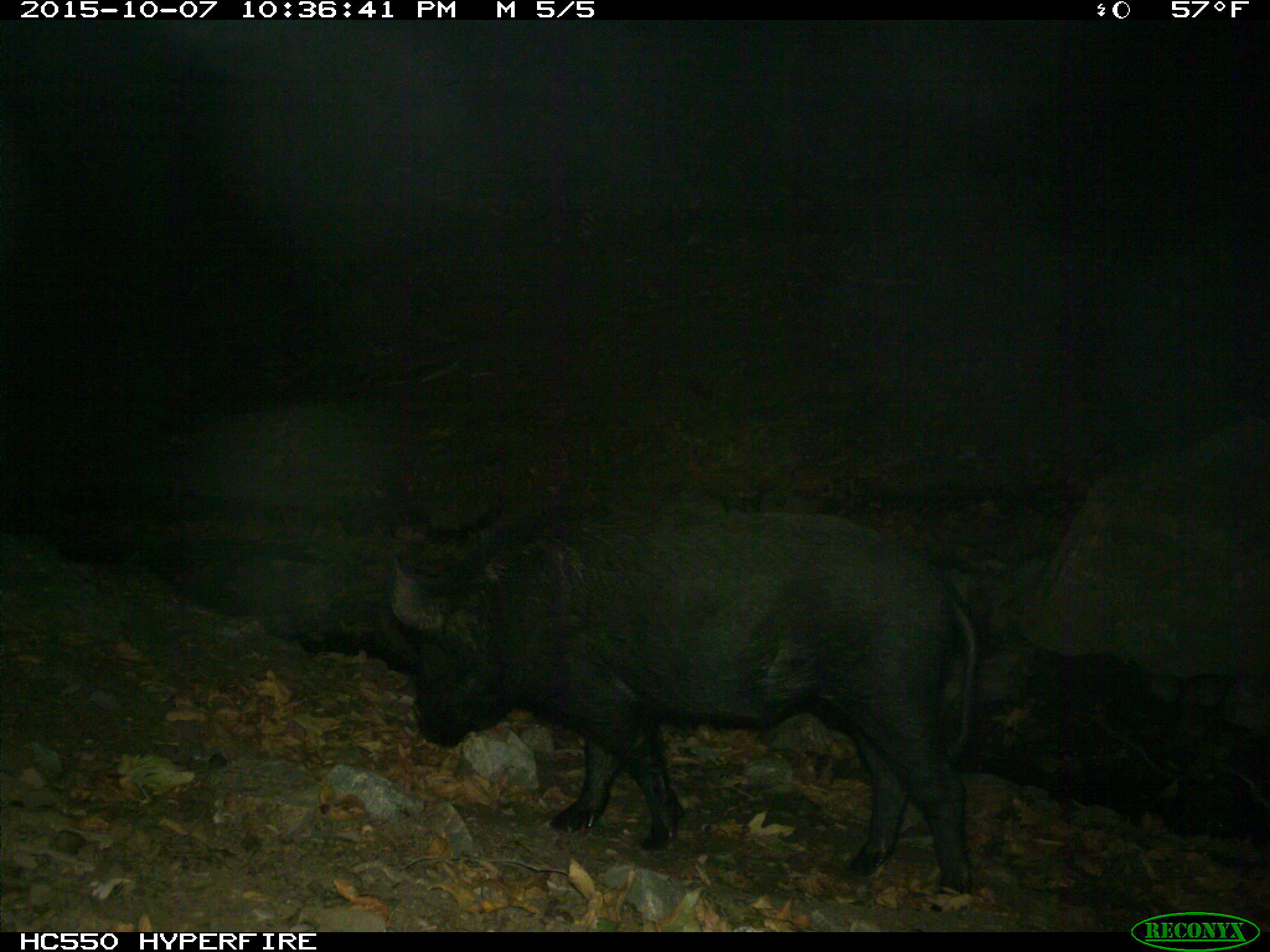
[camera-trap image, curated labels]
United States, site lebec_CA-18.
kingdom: Animalia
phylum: Chordata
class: Mammalia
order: Artiodactyla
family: Suidae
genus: Sus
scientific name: Sus scrofa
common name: wild boar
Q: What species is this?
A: Sus scrofa (wild boar).